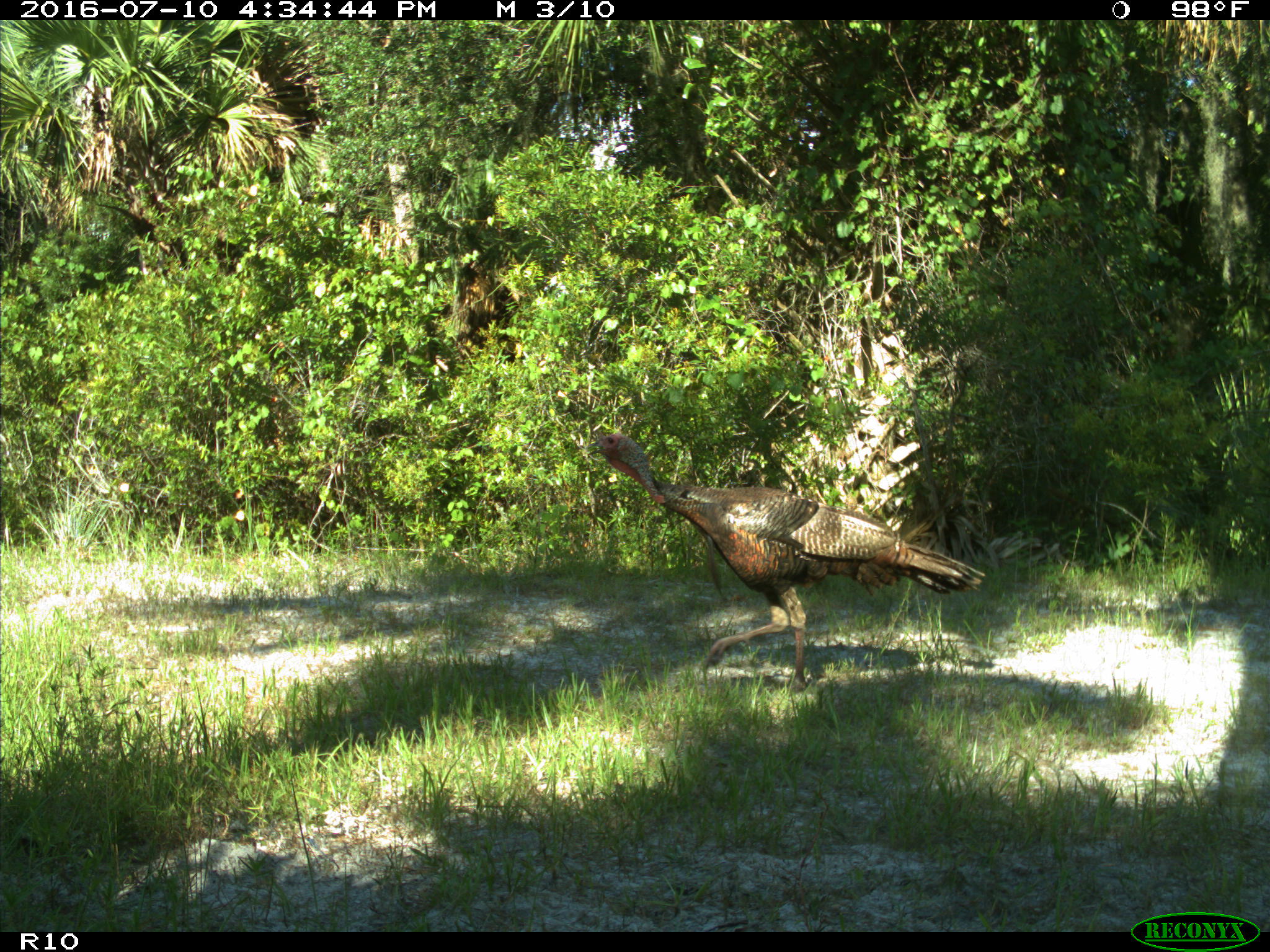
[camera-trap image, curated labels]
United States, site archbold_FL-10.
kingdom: Animalia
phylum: Chordata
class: Aves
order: Galliformes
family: Phasianidae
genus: Meleagris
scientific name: Meleagris gallopavo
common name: wild turkey